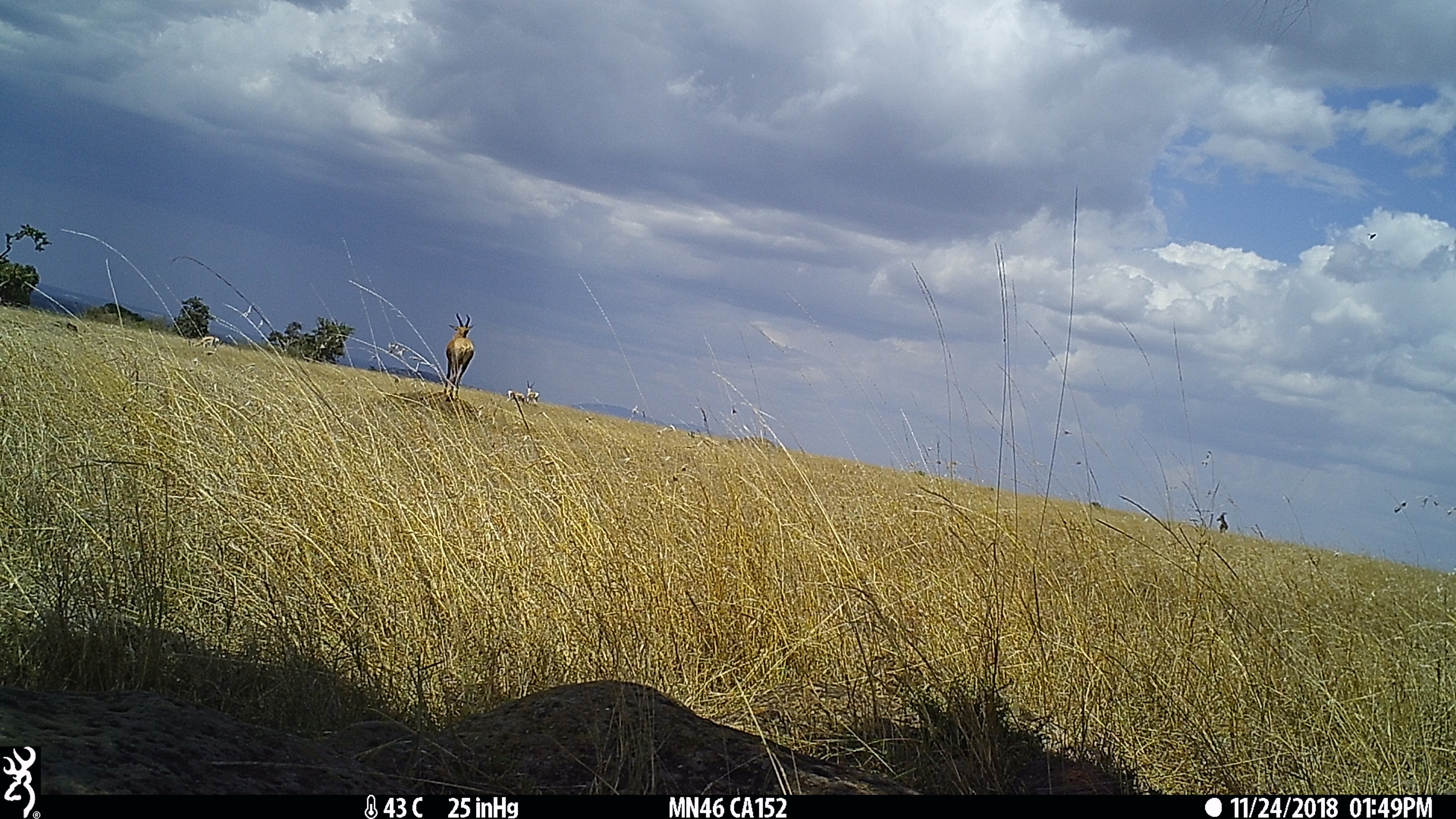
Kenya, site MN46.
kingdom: Animalia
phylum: Chordata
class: Mammalia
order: Artiodactyla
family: Bovidae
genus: Damaliscus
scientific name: Damaliscus lunatus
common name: topi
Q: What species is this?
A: Topi (Damaliscus lunatus).